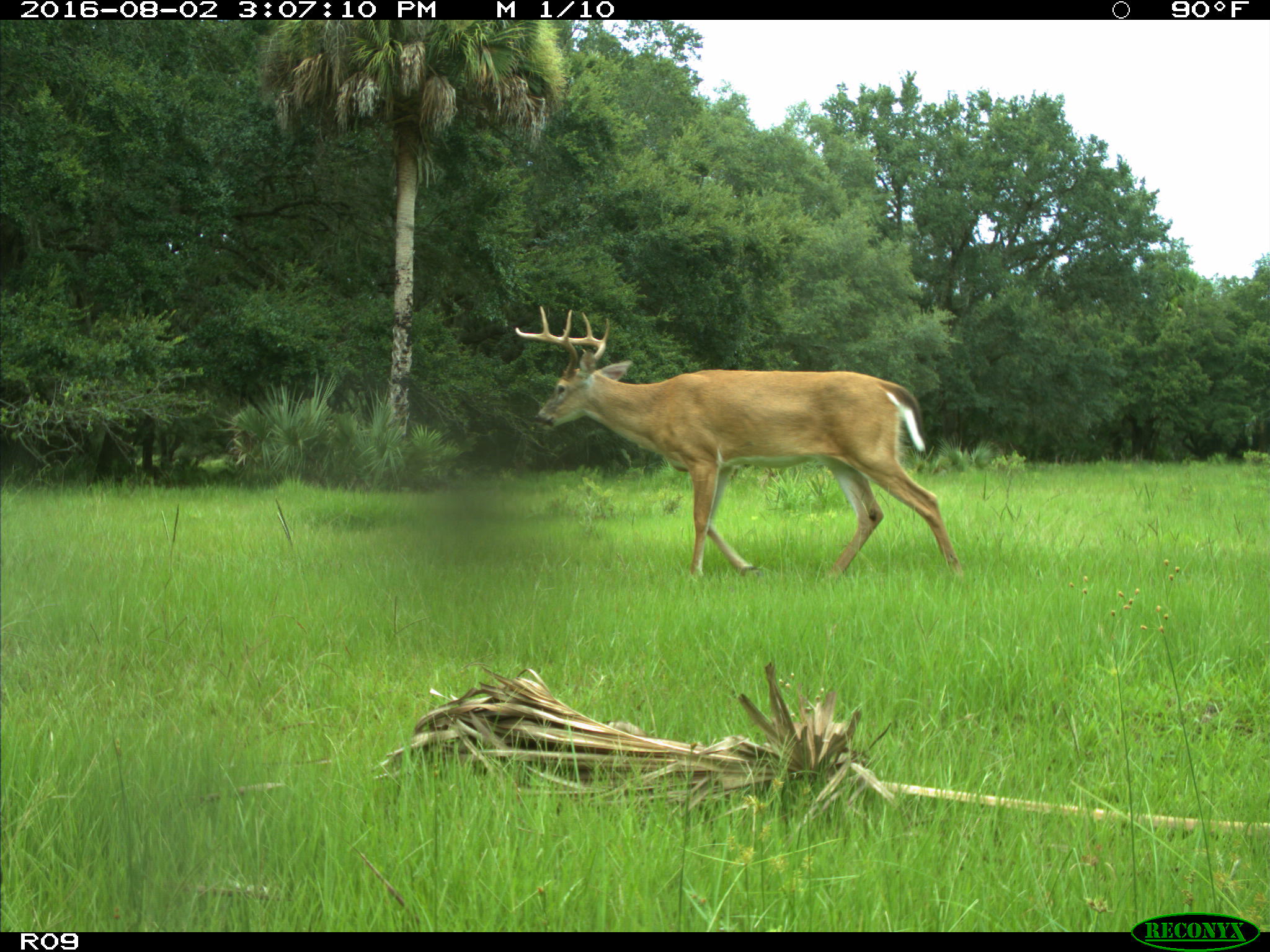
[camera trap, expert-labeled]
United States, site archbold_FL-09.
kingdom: Animalia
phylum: Chordata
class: Mammalia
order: Artiodactyla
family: Cervidae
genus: Odocoileus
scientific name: Odocoileus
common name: deer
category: unidentified deer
Unidentified deer (deer) (Odocoileus).